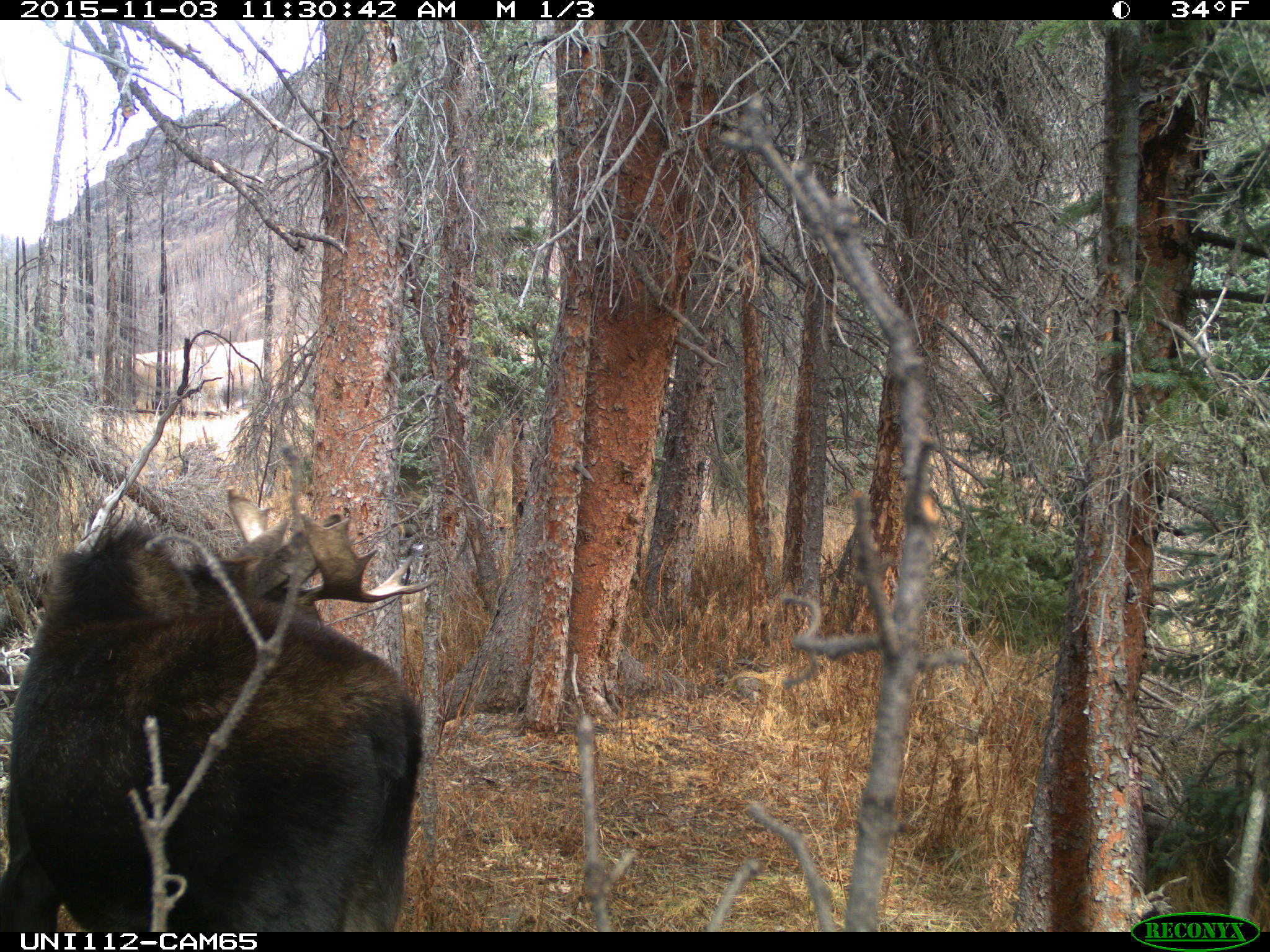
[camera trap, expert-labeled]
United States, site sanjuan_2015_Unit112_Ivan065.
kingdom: Animalia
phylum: Chordata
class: Mammalia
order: Artiodactyla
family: Cervidae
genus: Alces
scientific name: Alces alces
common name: moose